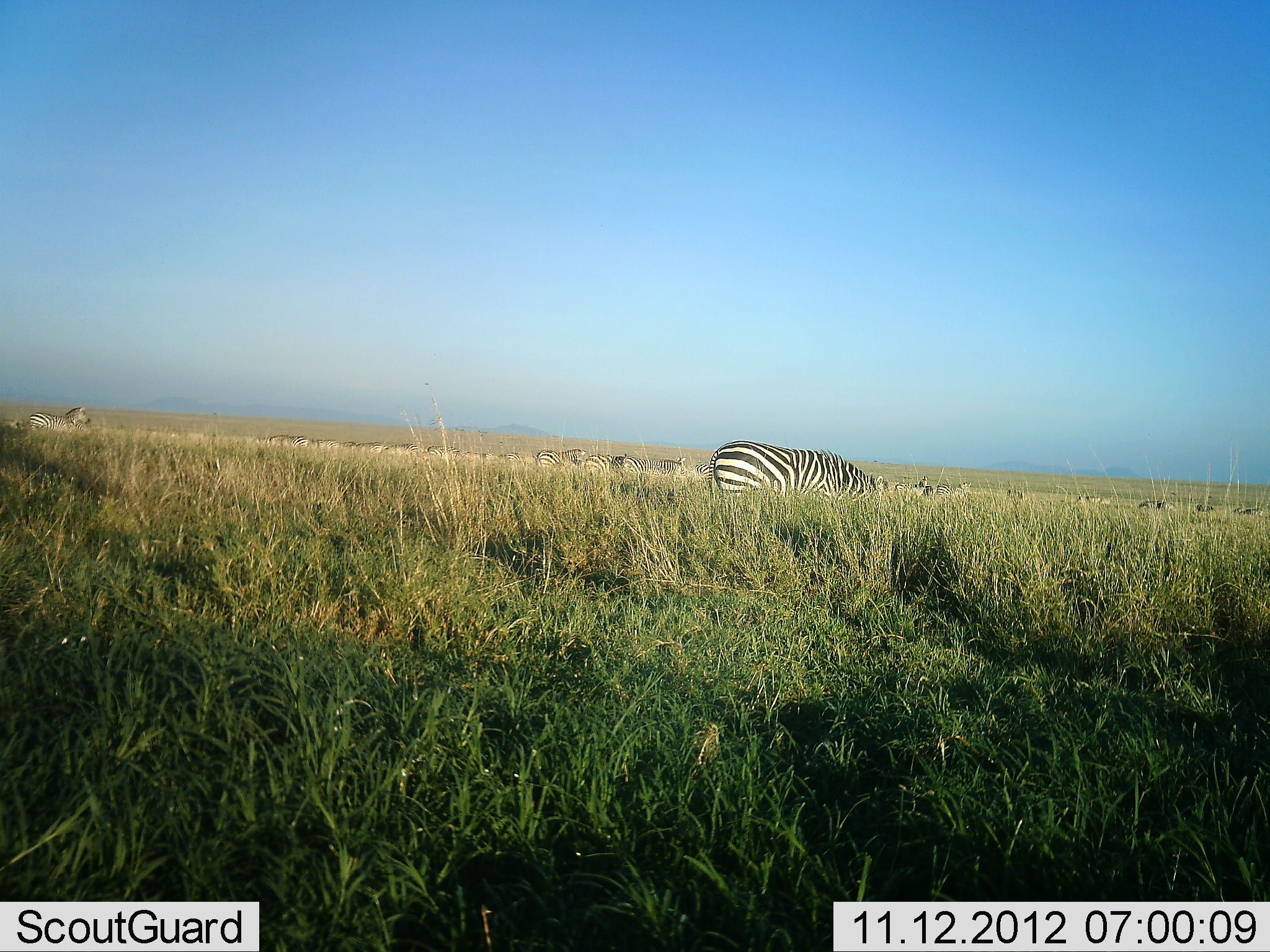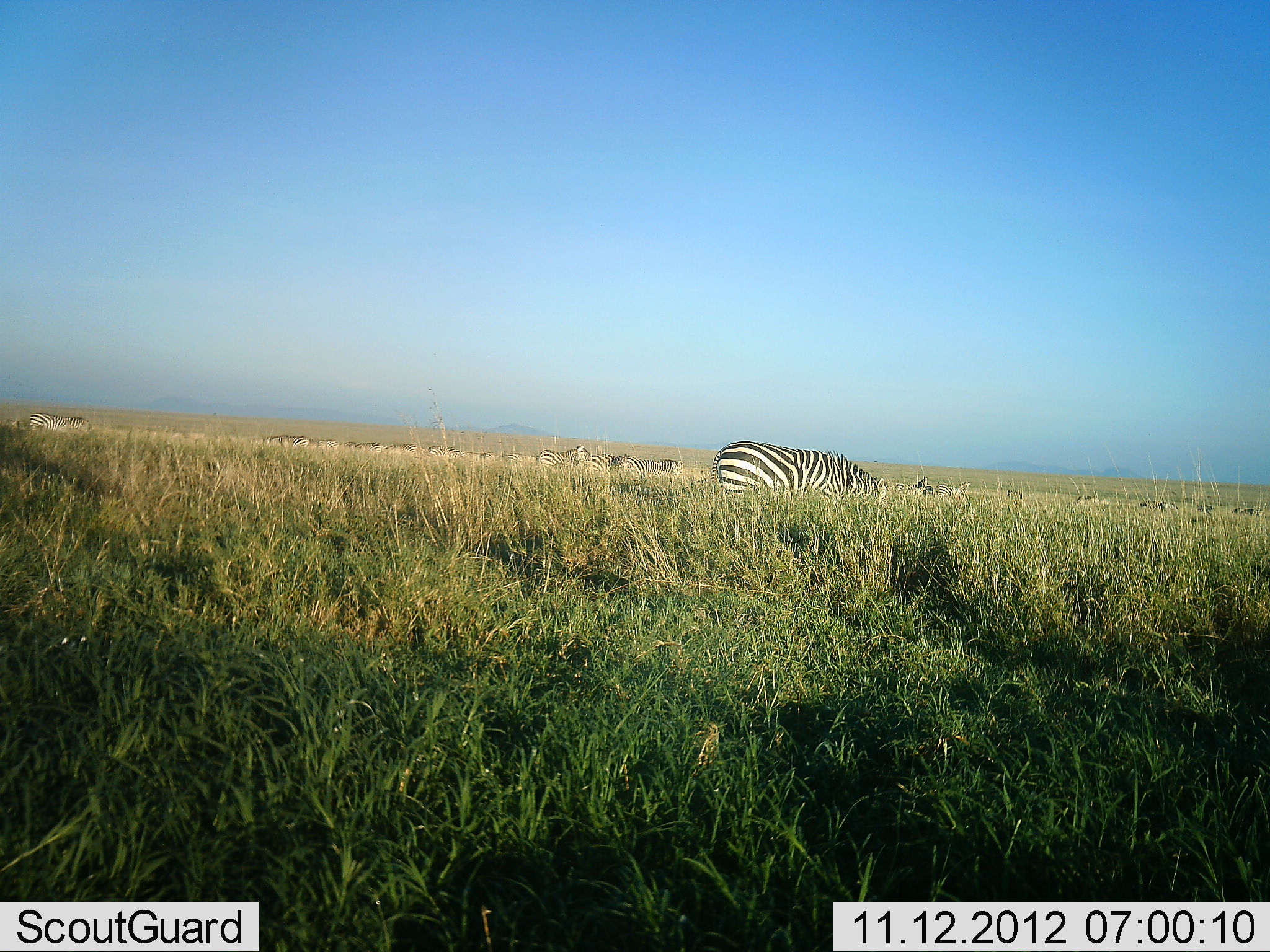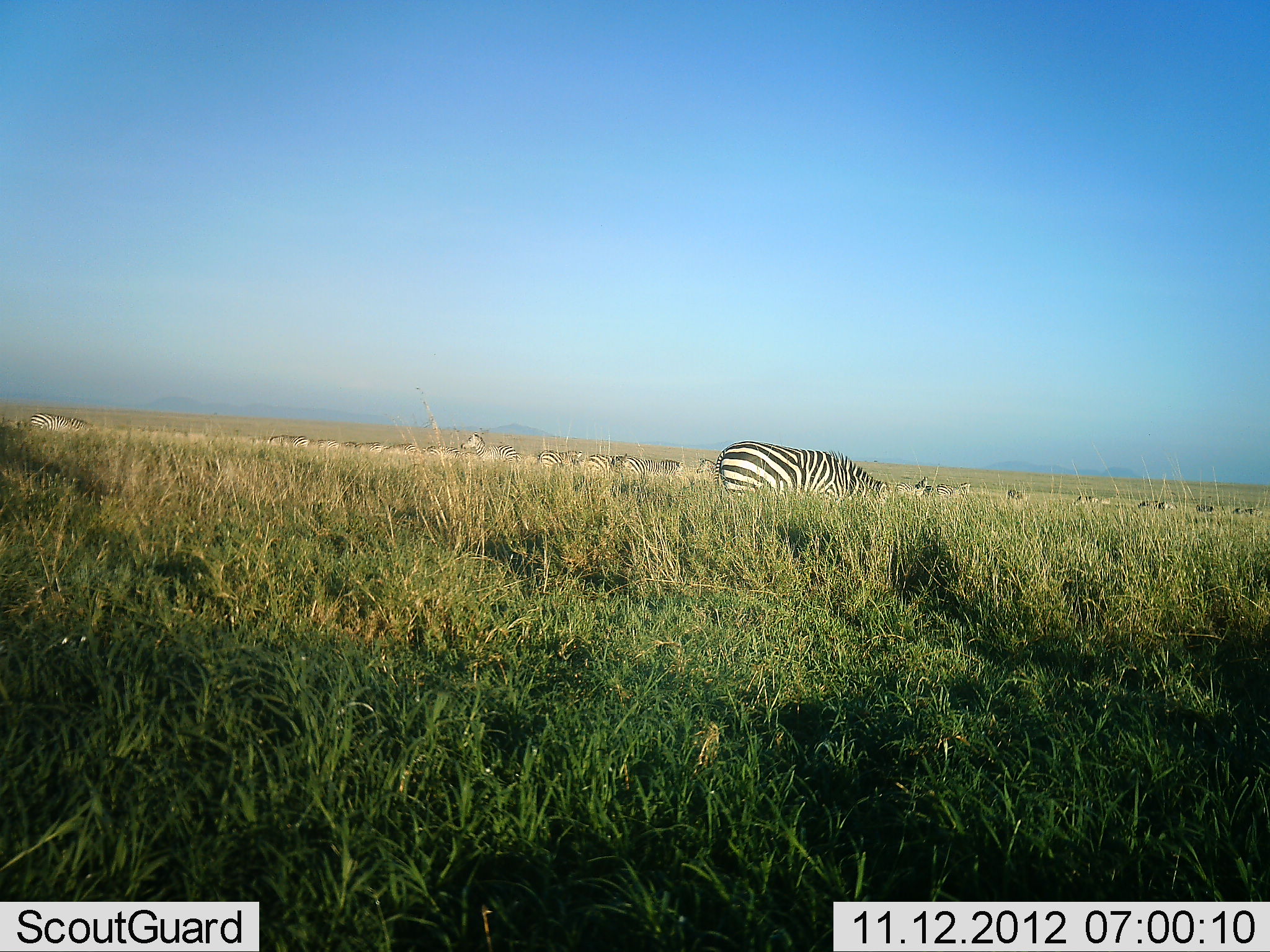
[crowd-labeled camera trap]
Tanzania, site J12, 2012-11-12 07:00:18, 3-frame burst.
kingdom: Animalia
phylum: Chordata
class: Mammalia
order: Perissodactyla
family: Equidae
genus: Equus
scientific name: Equus quagga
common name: plains zebra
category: zebra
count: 7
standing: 60%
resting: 10%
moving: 30%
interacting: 0%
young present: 0%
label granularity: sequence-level